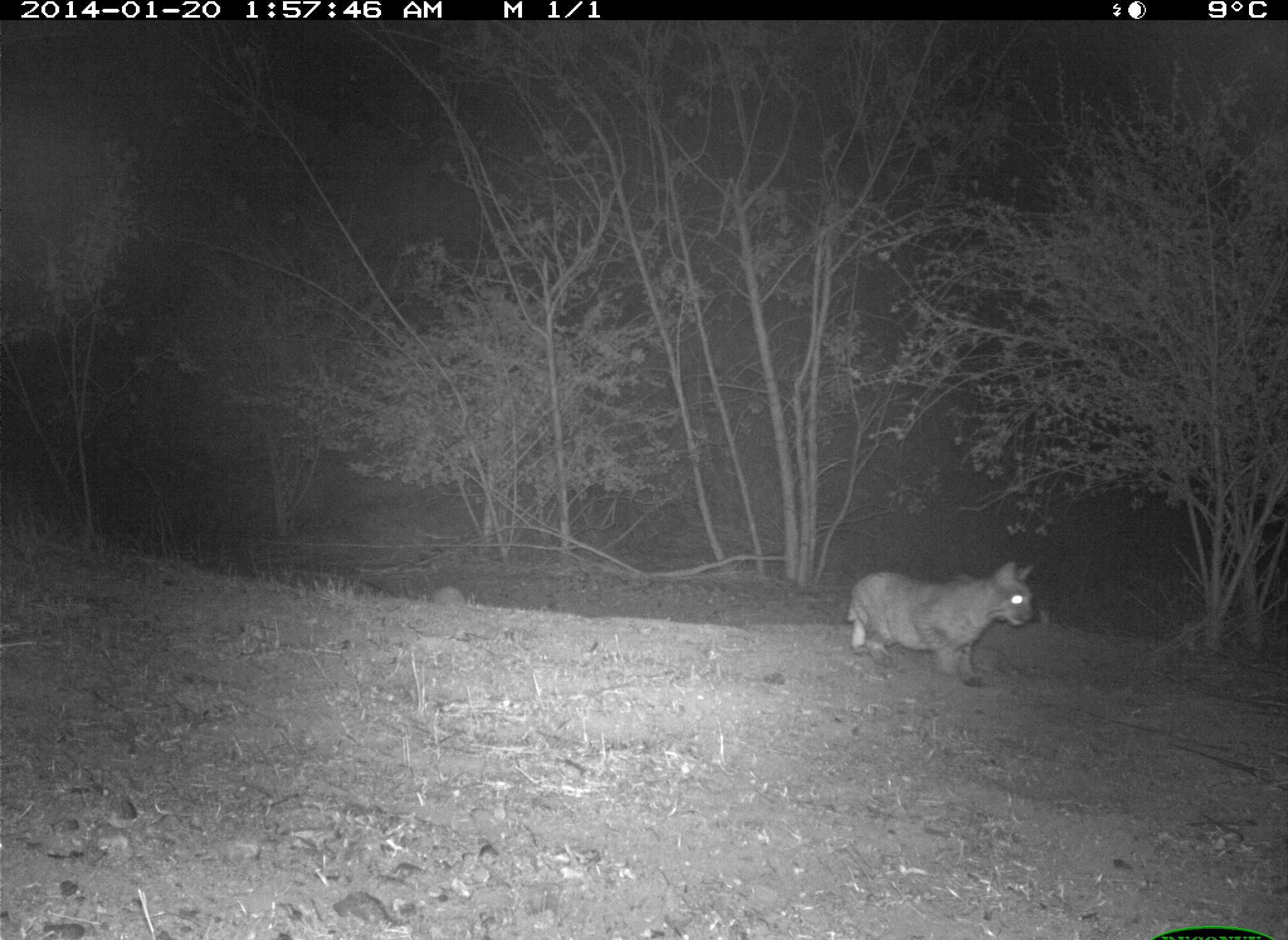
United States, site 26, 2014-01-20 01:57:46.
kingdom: Animalia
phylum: Chordata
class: Mammalia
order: Carnivora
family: Felidae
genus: Lynx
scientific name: Lynx rufus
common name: bobcat